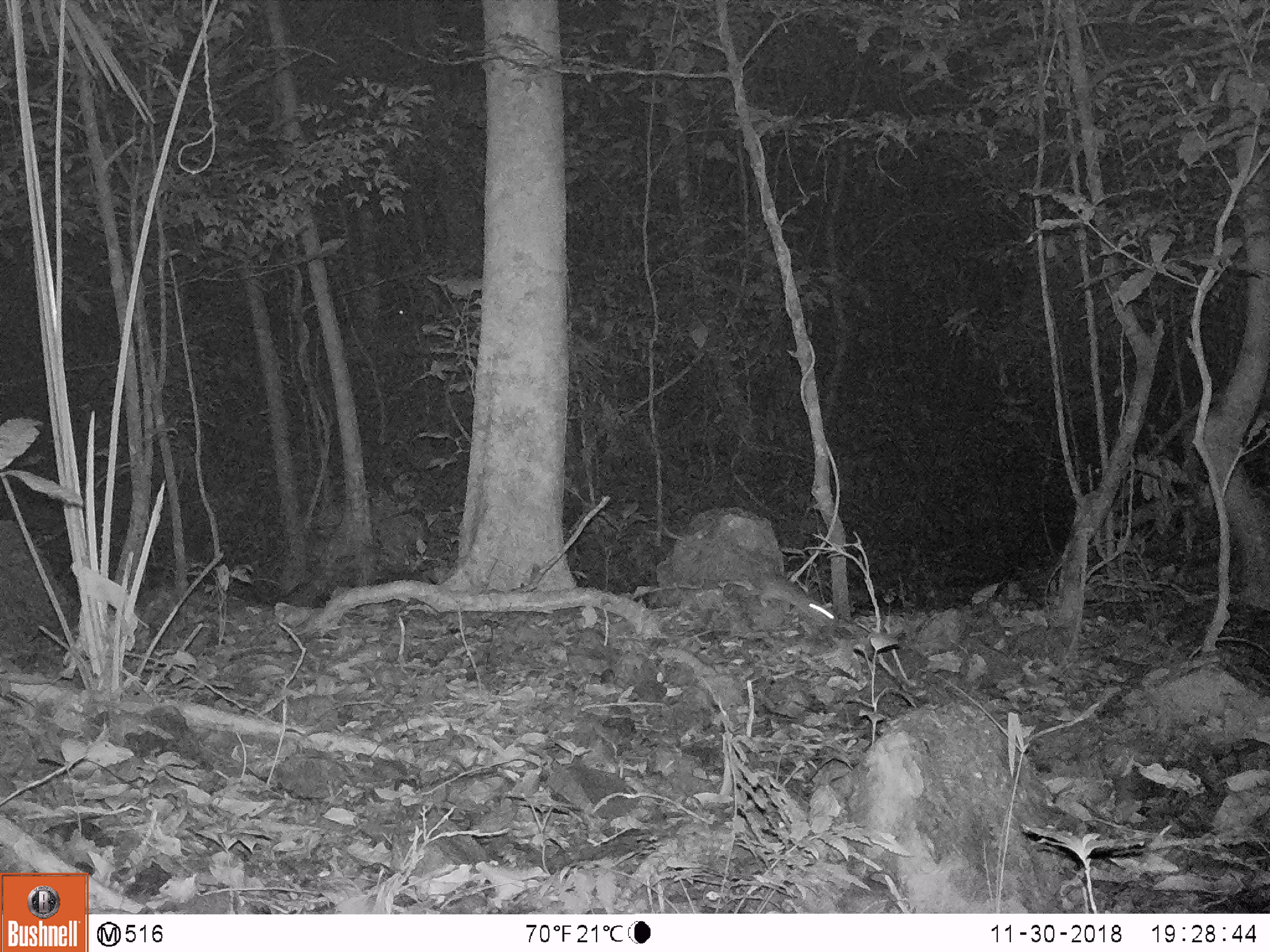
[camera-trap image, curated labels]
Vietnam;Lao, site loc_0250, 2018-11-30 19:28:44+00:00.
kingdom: Animalia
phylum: Chordata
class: Mammalia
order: Rodentia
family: Muridae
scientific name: Muridae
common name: old-world mice and rats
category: unidentified murid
Unidentified murid (old-world mice and rats) (Muridae). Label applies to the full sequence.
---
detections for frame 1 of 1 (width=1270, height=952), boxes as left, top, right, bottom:
unidentified murid: 759, 568, 842, 631